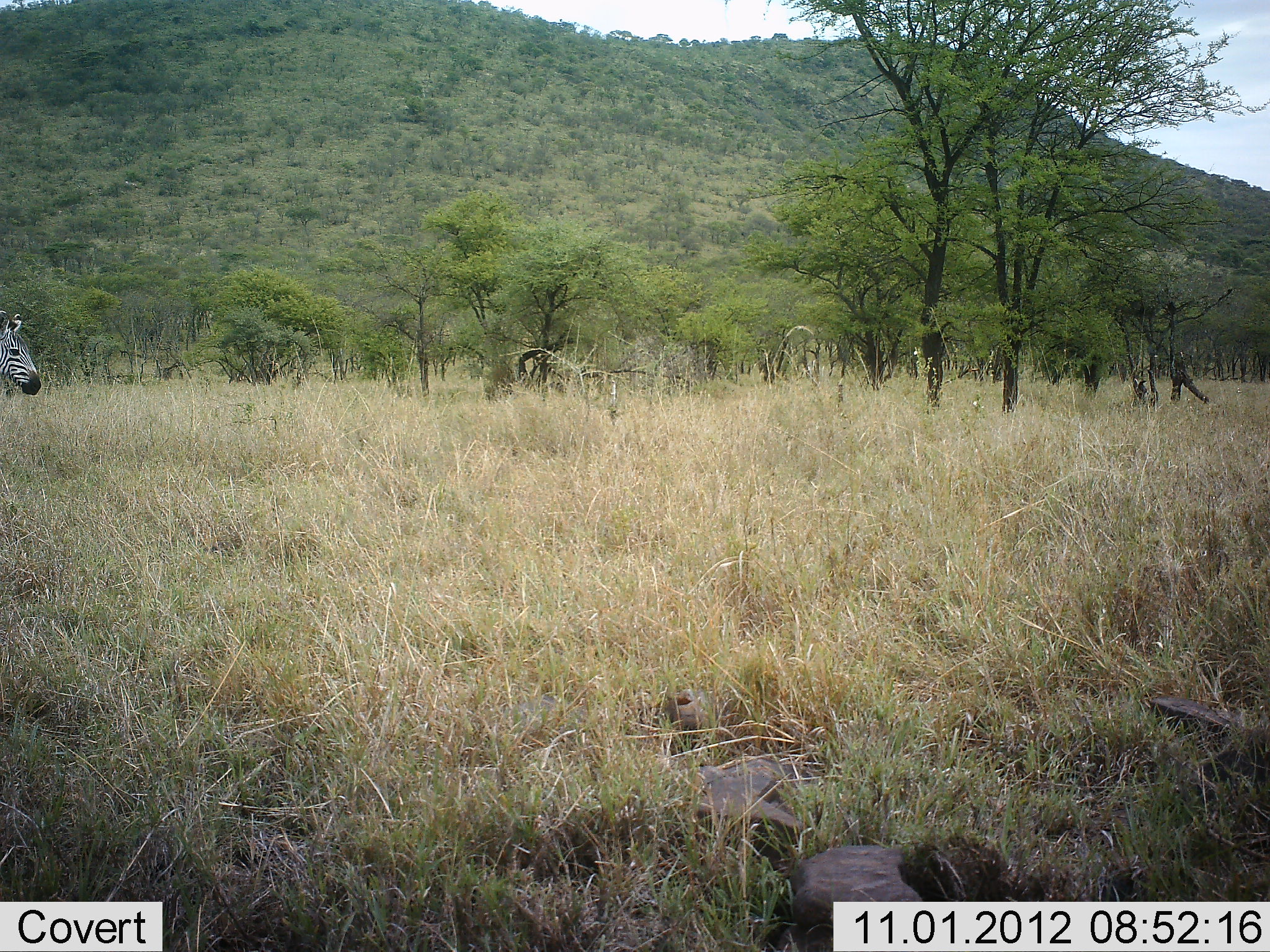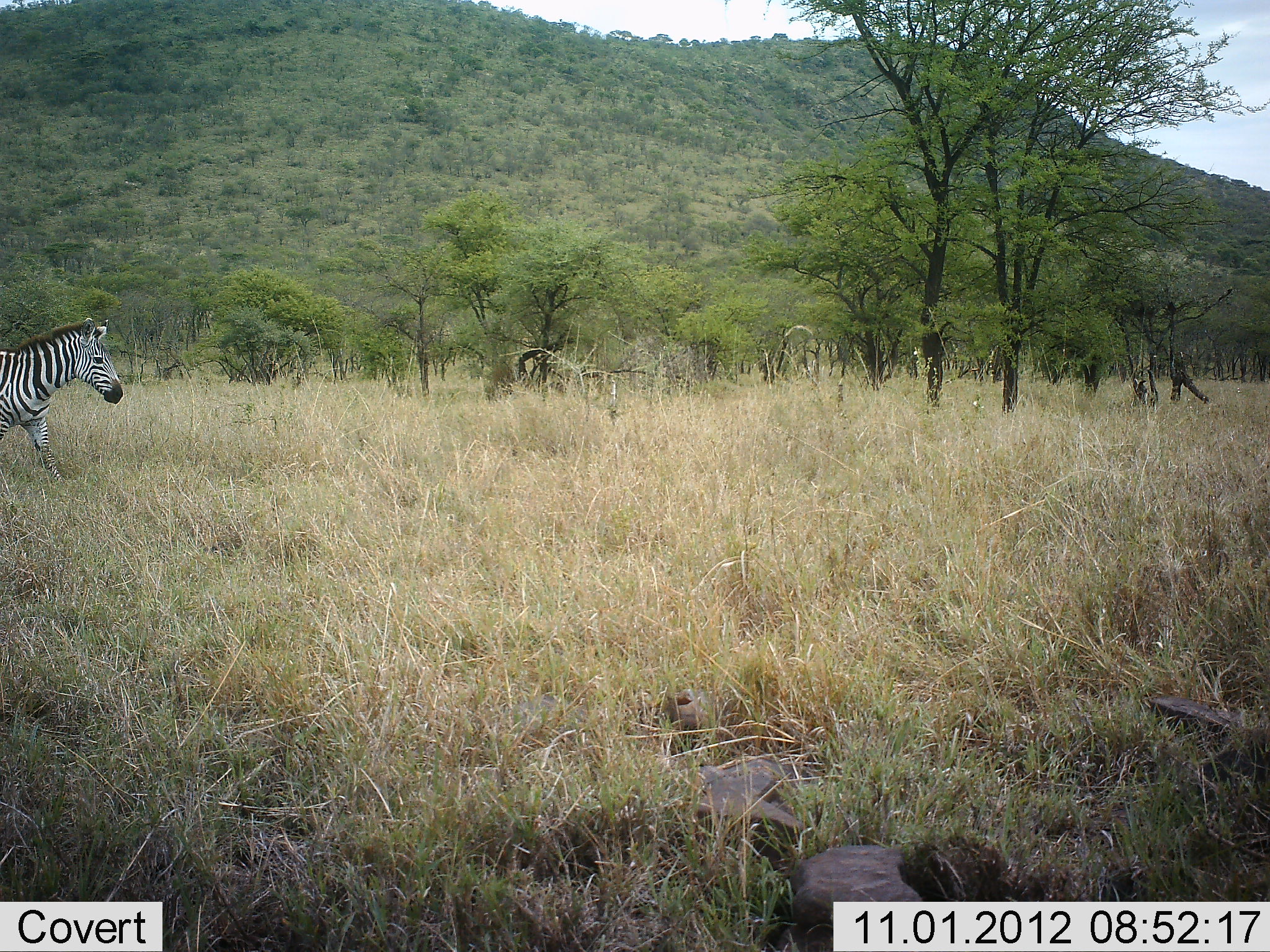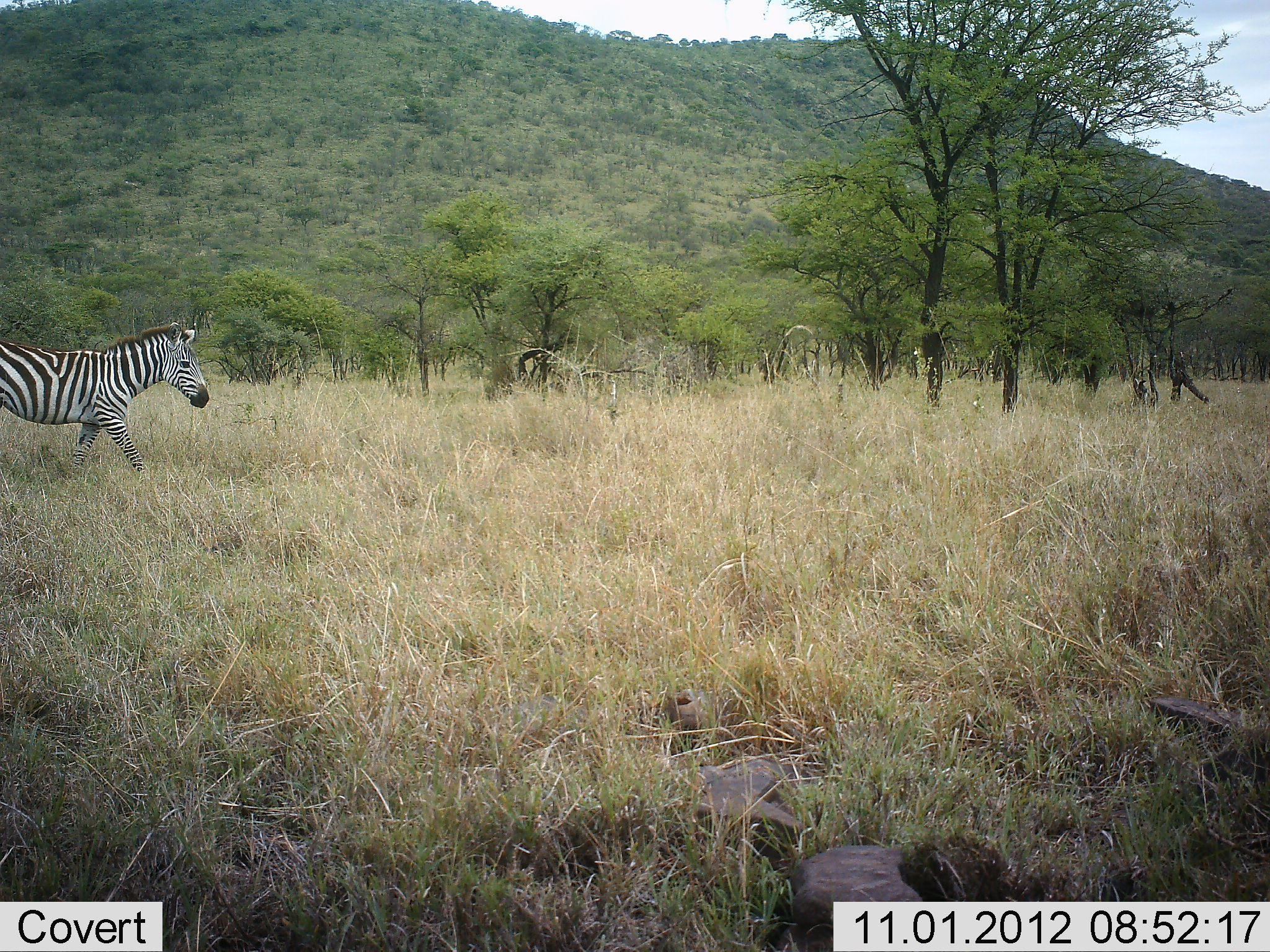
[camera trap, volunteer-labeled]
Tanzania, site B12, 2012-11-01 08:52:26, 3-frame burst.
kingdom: Animalia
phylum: Chordata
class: Mammalia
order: Perissodactyla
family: Equidae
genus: Equus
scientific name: Equus quagga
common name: plains zebra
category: zebra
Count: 1.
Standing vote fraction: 17%.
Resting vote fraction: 0%.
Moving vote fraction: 92%.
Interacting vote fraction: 0%.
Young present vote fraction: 0%.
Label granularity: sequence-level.